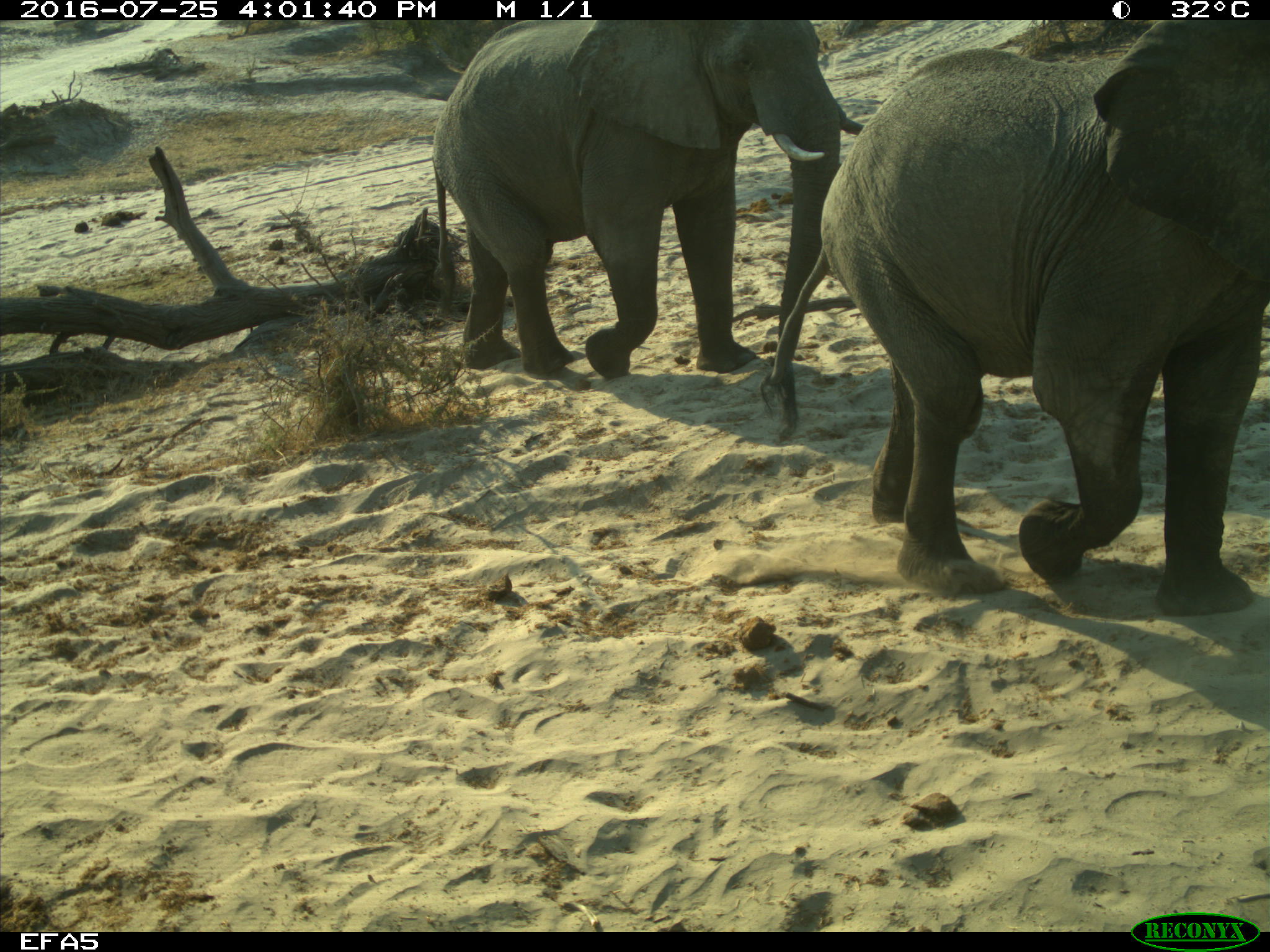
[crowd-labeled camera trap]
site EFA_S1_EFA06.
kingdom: Animalia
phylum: Chordata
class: Mammalia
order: Proboscidea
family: Elephantidae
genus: Loxodonta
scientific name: Loxodonta africana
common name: african bush elephant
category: elephant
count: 2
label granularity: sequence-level